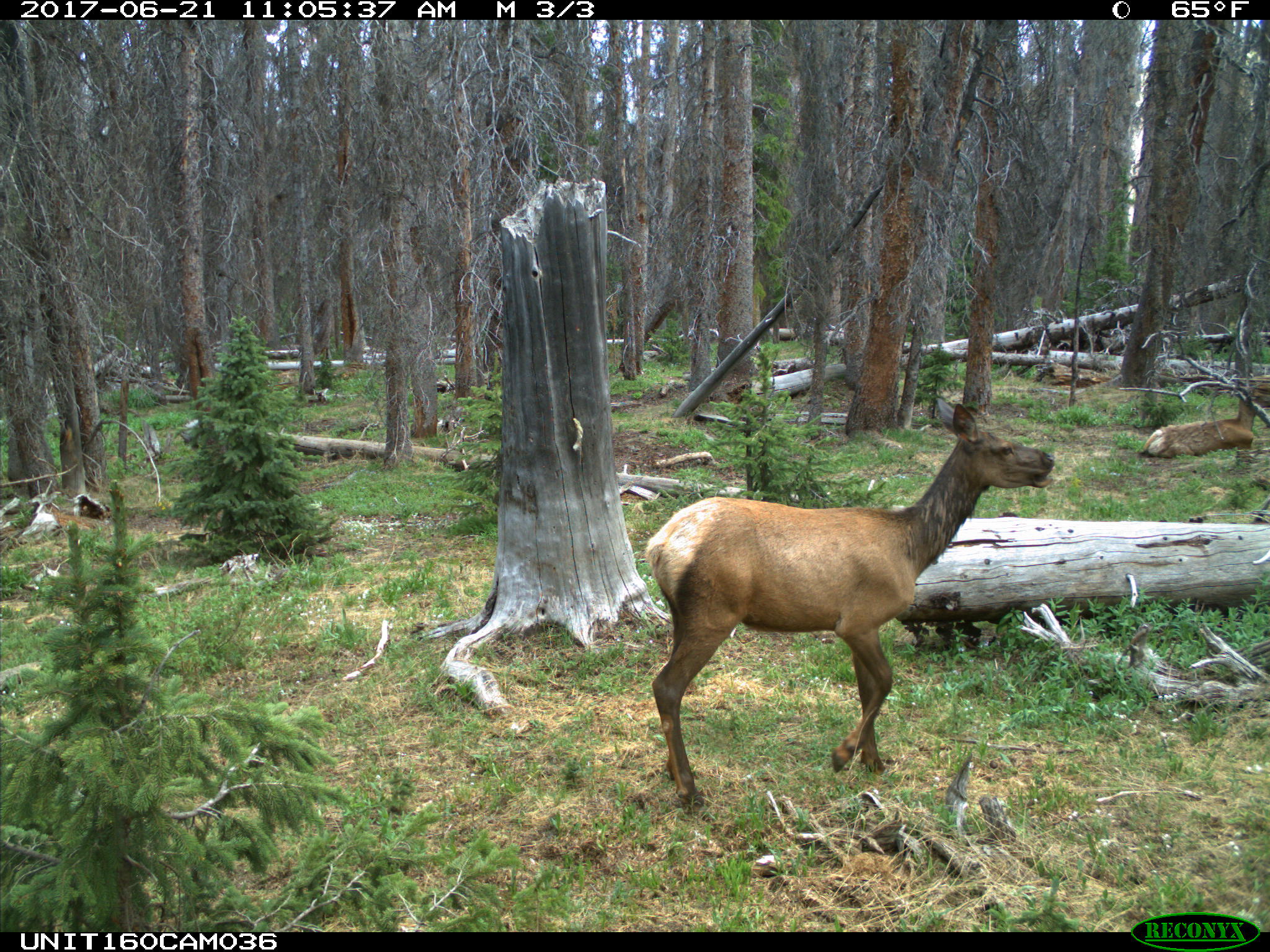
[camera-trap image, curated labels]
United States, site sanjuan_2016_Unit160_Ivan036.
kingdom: Animalia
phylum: Chordata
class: Mammalia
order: Artiodactyla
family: Cervidae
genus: Cervus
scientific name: Cervus elaphus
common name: red deer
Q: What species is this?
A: Cervus elaphus (red deer).